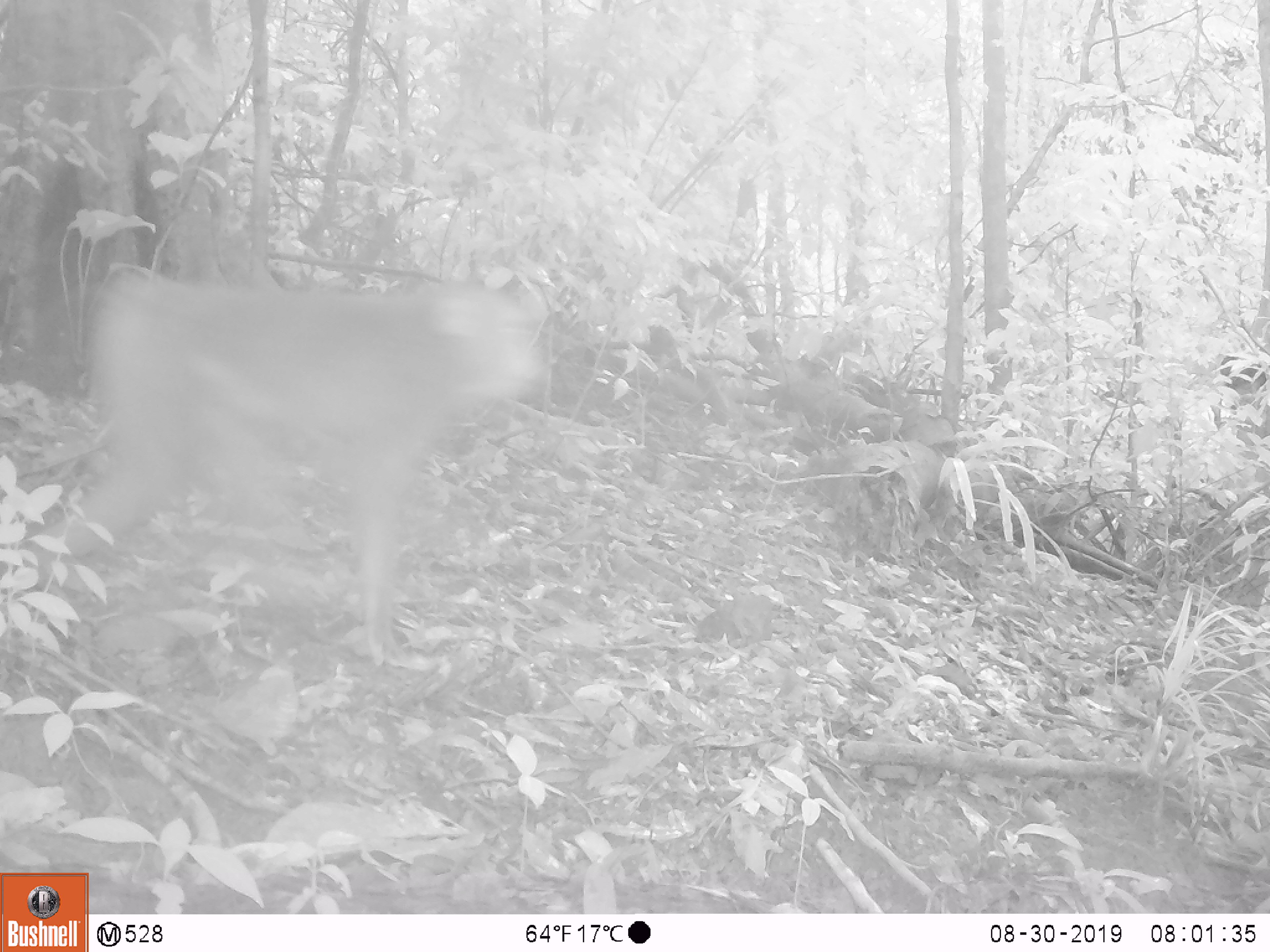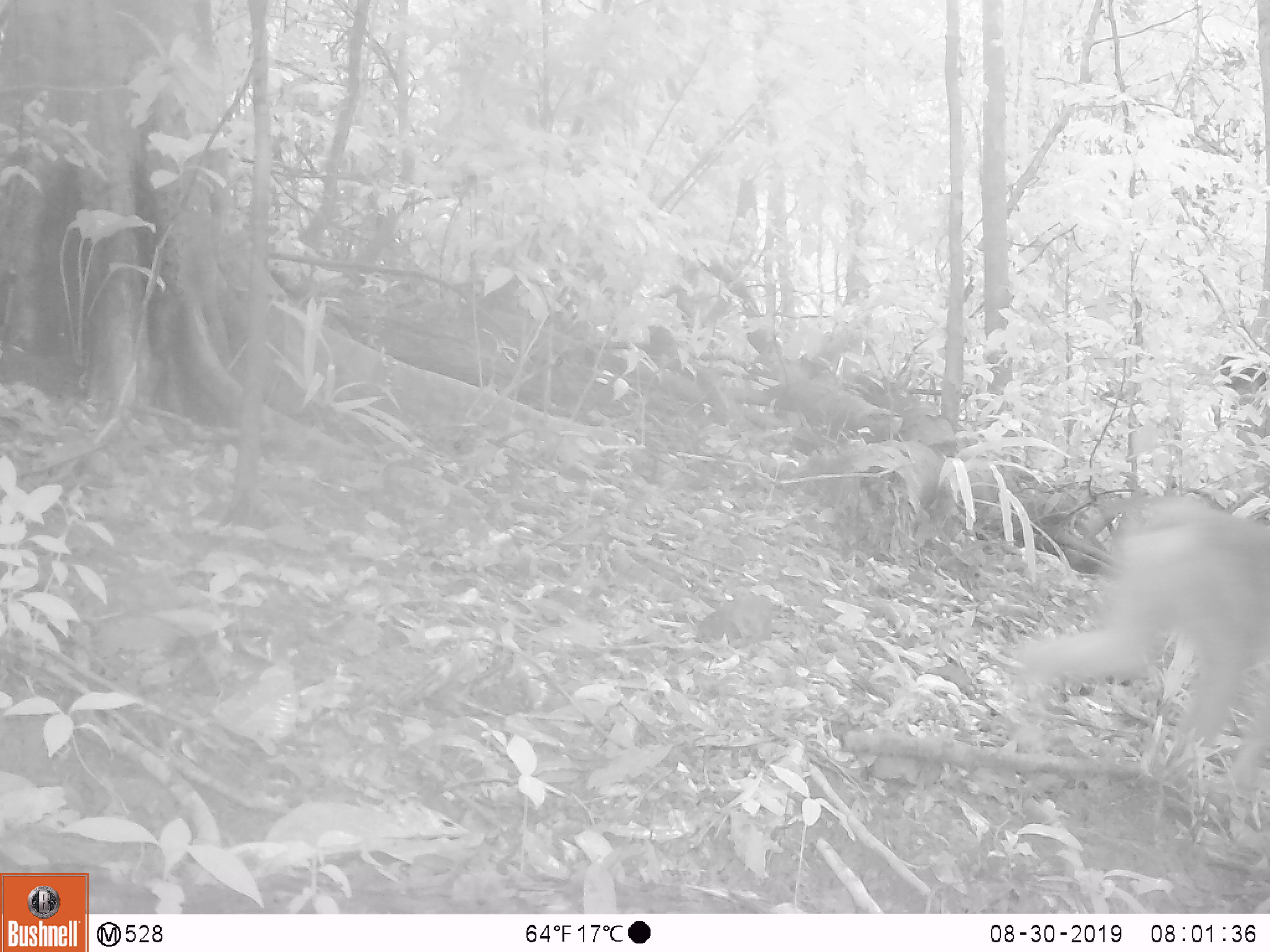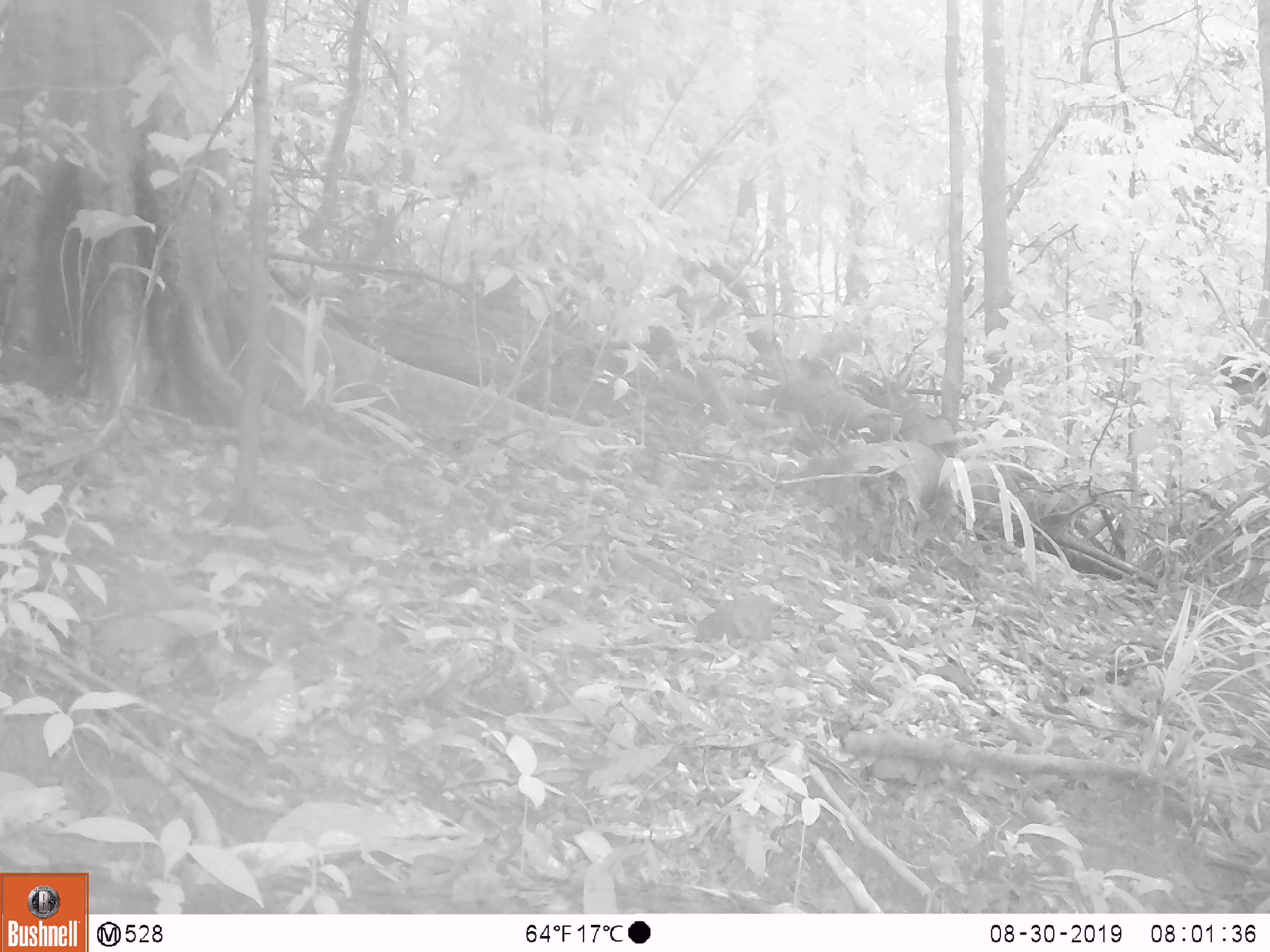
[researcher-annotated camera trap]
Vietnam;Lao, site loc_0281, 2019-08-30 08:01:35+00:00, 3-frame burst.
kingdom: Animalia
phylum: Chordata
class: Mammalia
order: Primates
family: Cercopithecidae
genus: Macaca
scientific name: Macaca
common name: macaque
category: unidentified macaque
Unidentified macaque (macaque) (Macaca). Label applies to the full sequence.